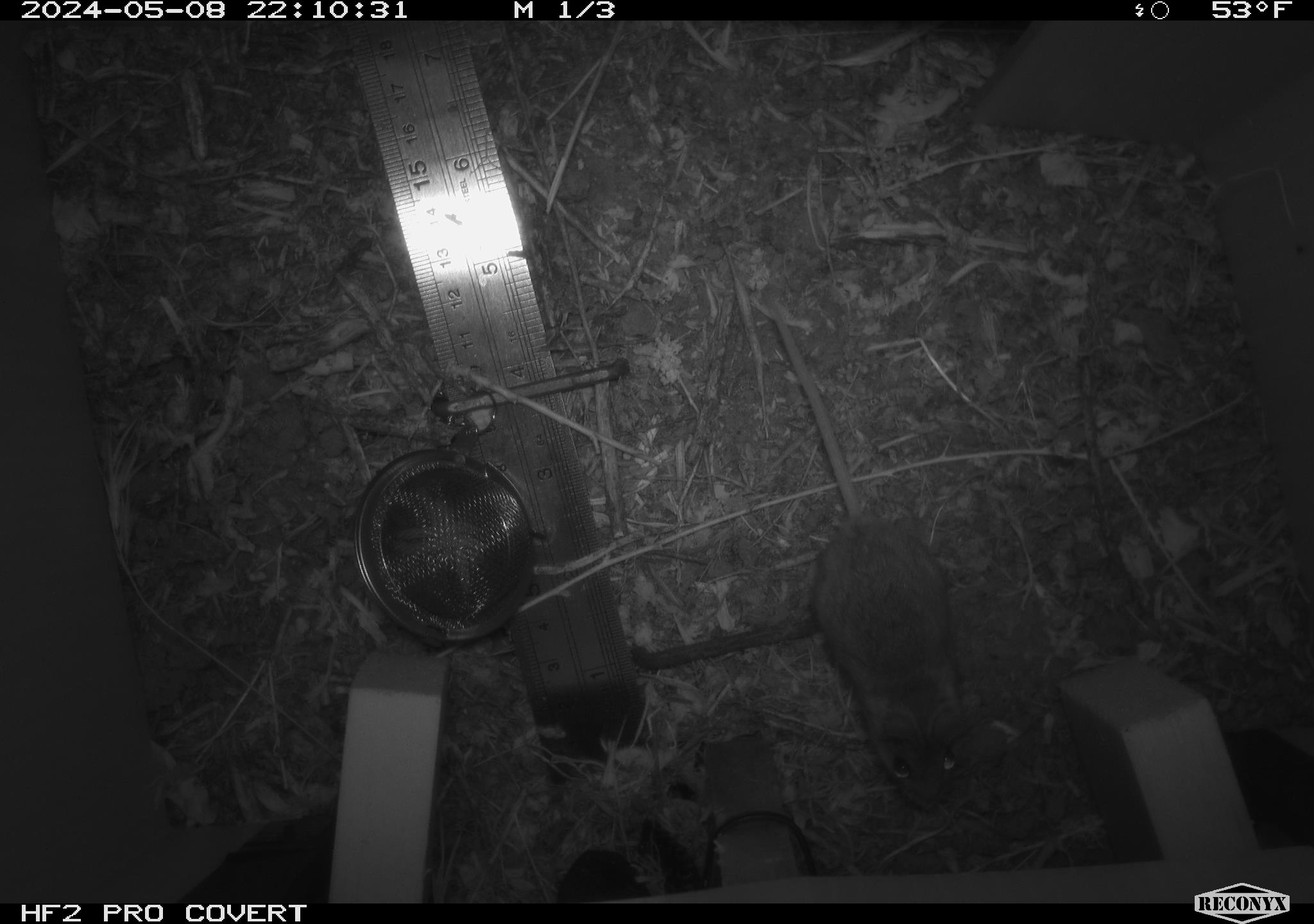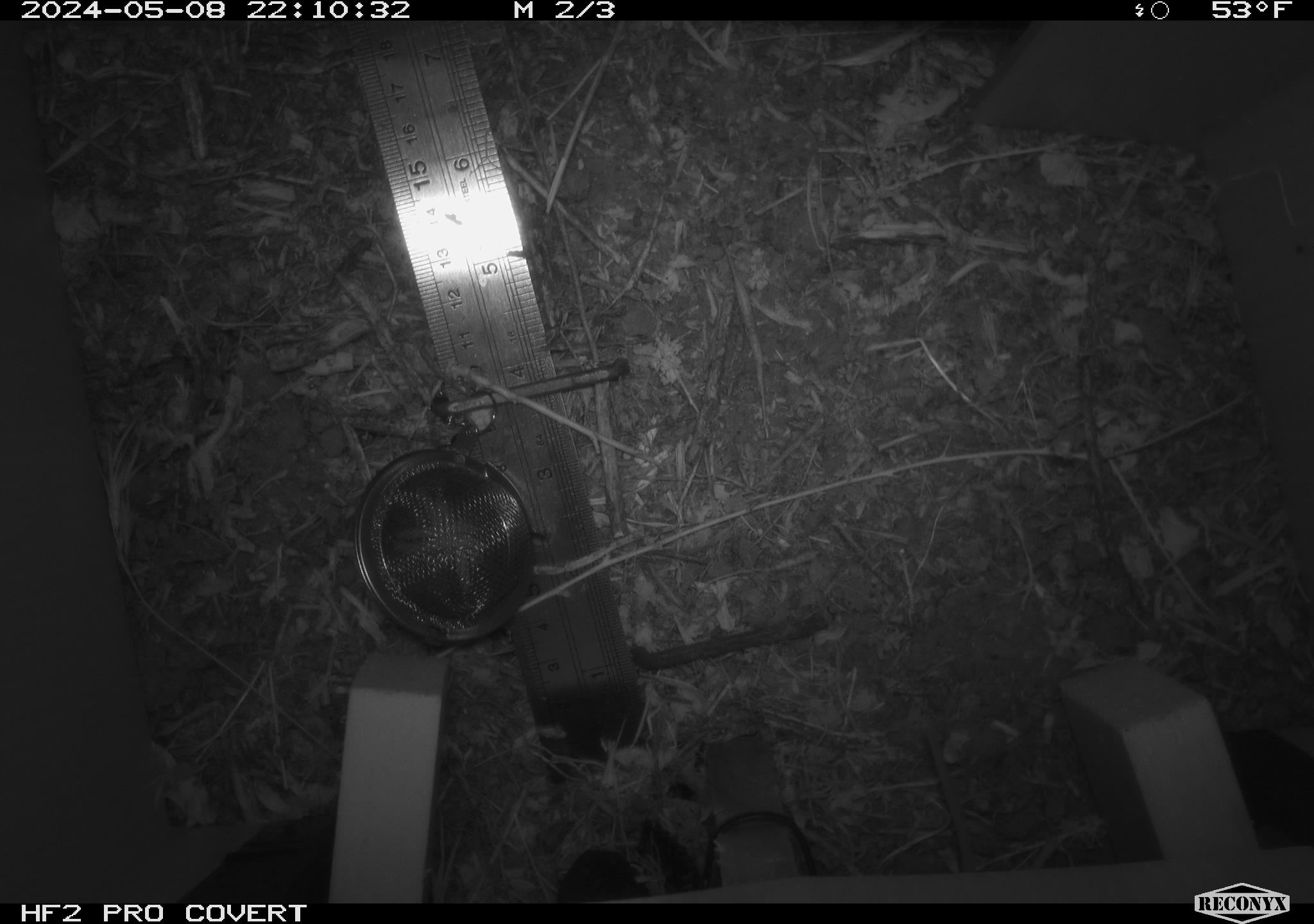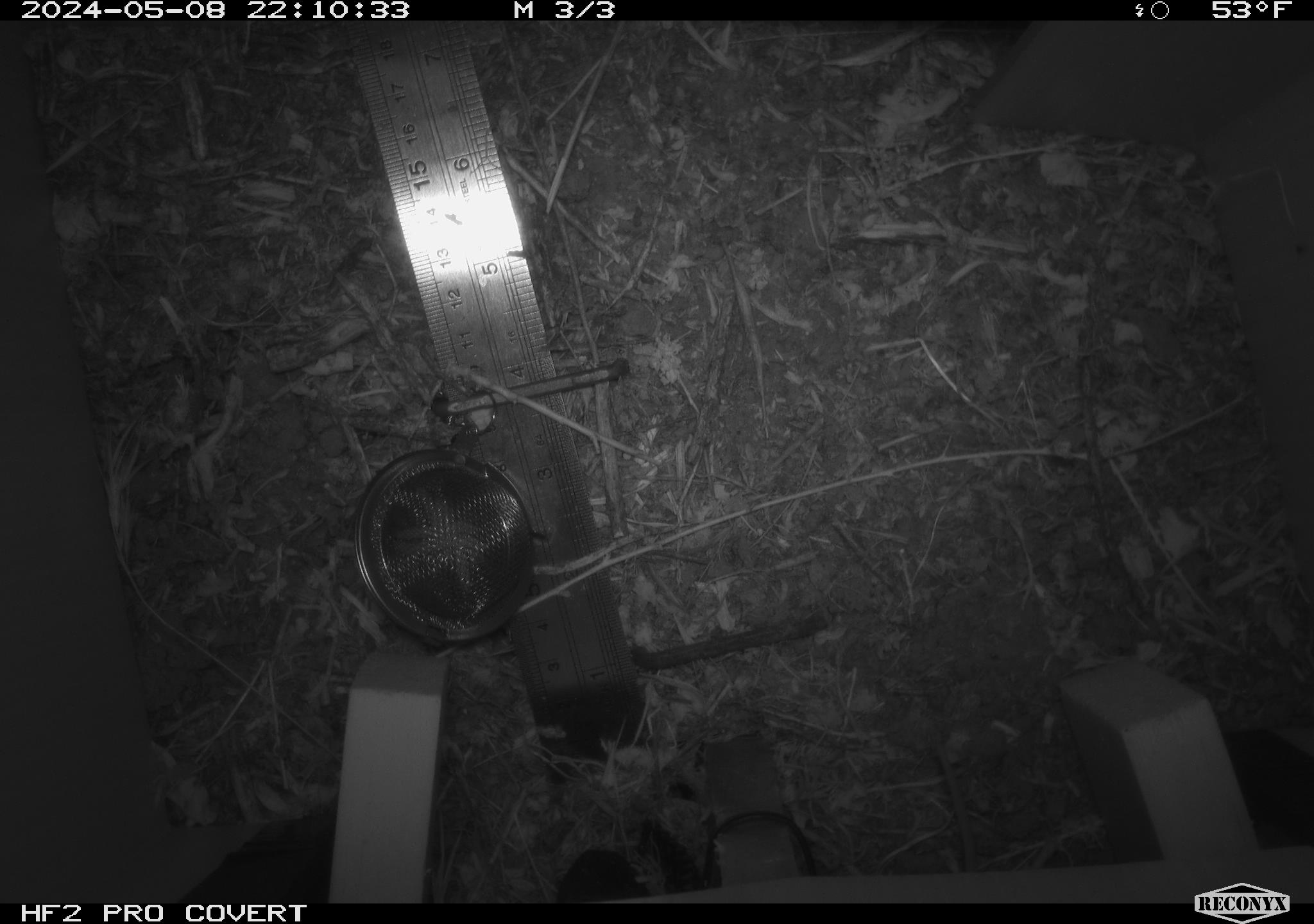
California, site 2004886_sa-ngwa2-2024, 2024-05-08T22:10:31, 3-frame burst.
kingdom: Animalia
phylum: Chordata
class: Mammalia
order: Rodentia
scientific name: Rodentia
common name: mouse species